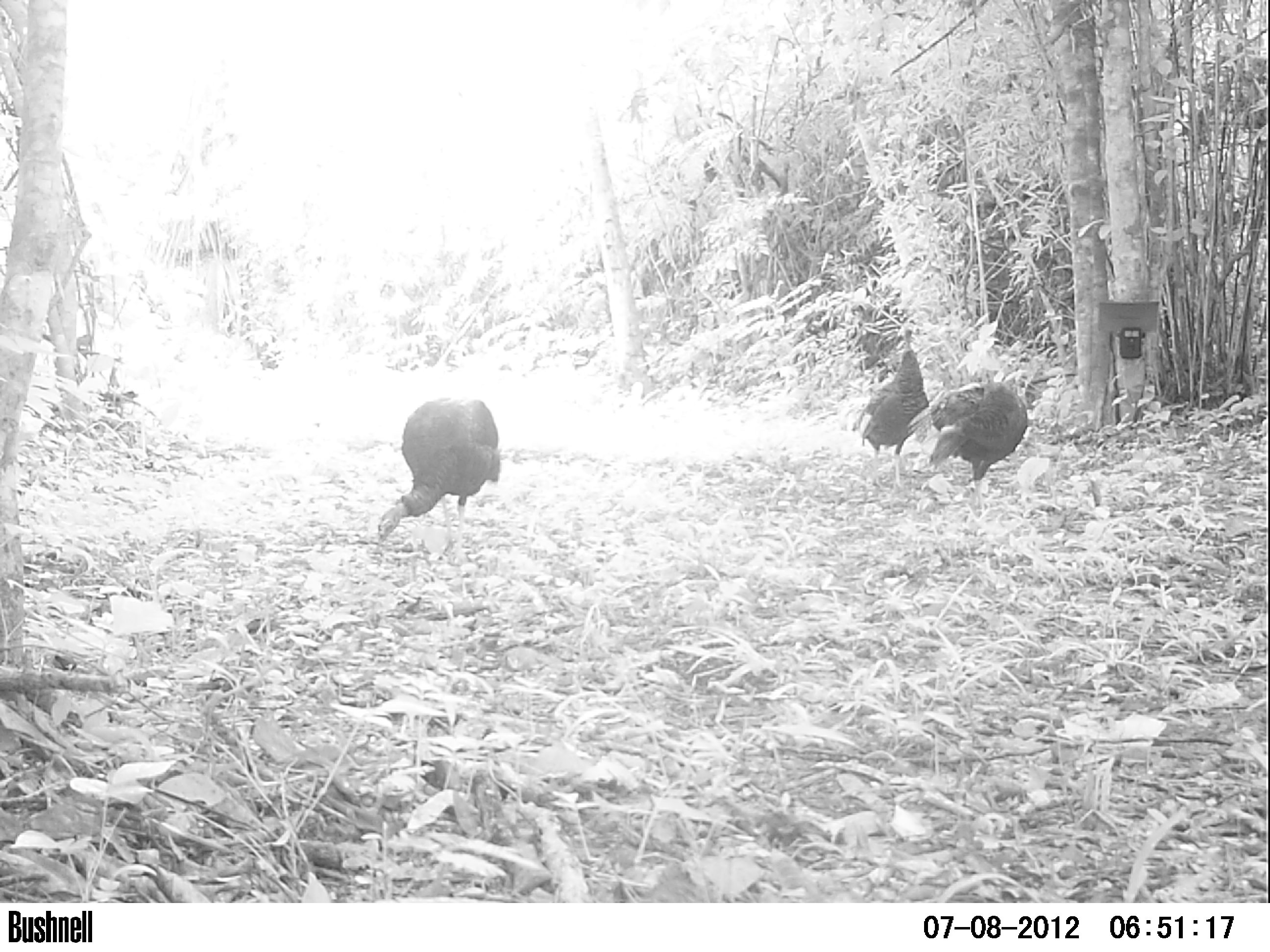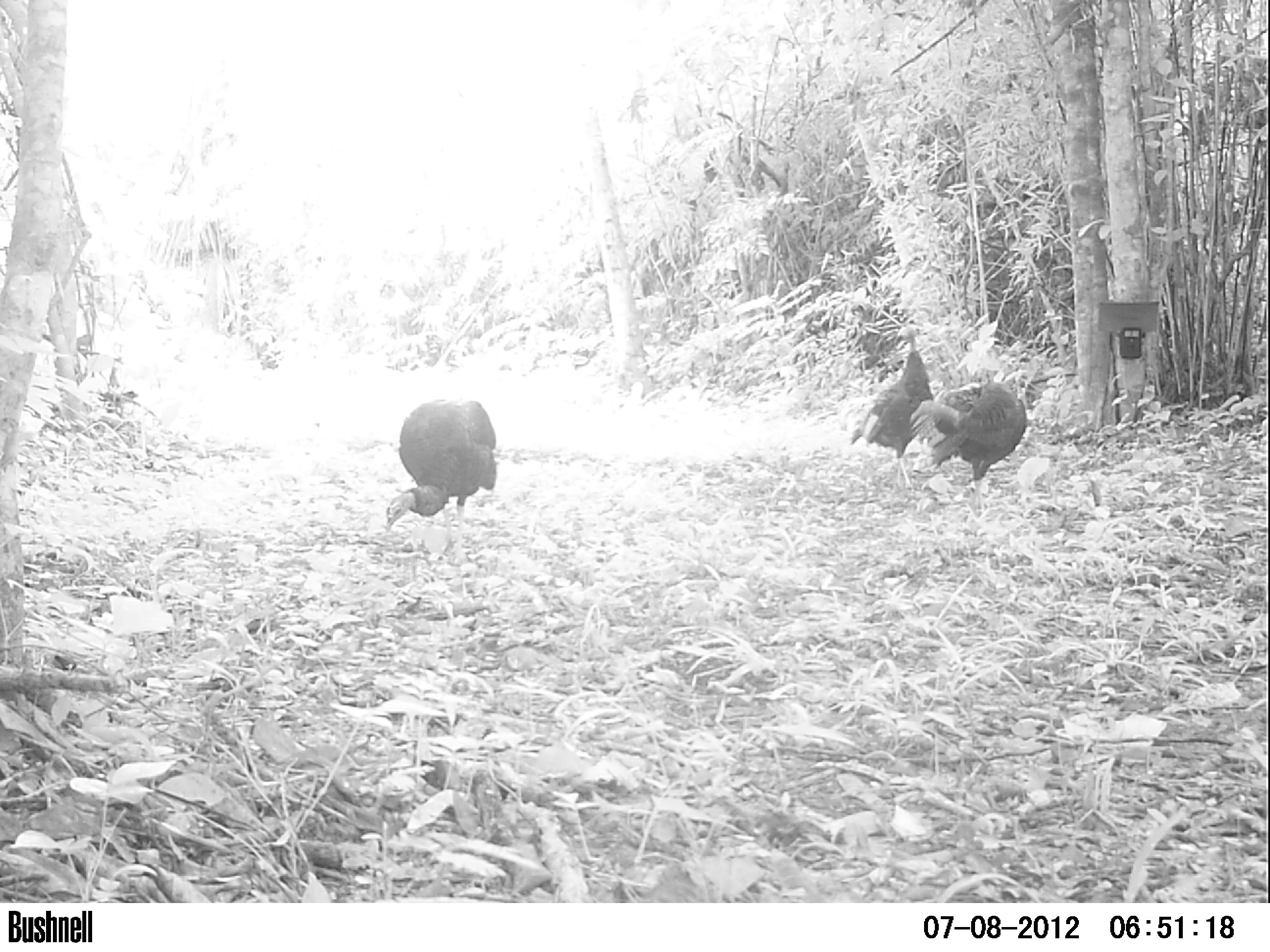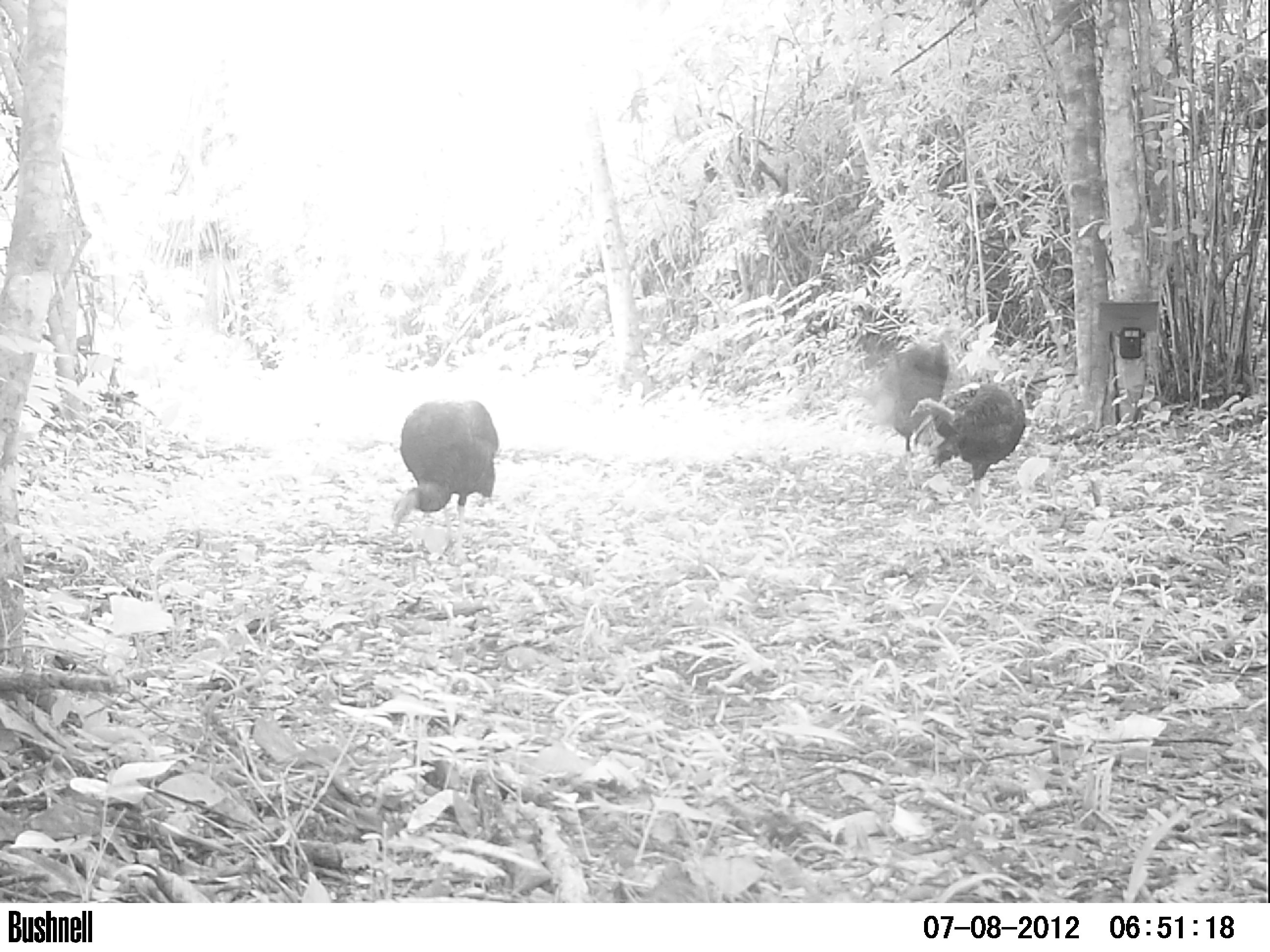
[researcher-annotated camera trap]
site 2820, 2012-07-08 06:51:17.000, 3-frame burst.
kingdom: Animalia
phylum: Chordata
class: Aves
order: Galliformes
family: Phasianidae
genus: Meleagris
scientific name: Meleagris ocellata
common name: ocellated turkey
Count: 3.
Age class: adult.